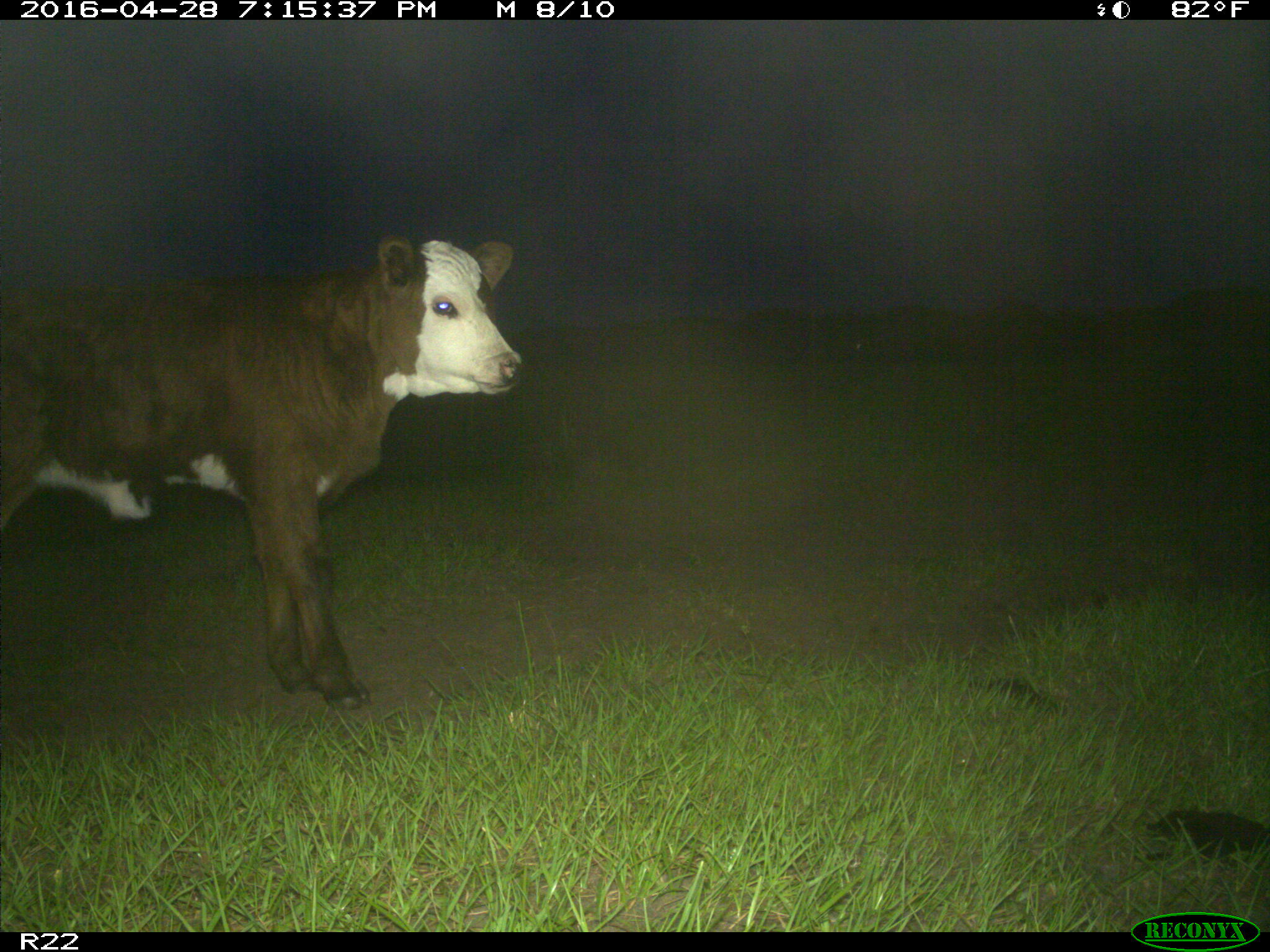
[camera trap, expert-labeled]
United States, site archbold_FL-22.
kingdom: Animalia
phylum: Chordata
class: Mammalia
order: Artiodactyla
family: Bovidae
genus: Bos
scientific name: Bos taurus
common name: domestic cow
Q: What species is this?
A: Bos taurus (domestic cow).